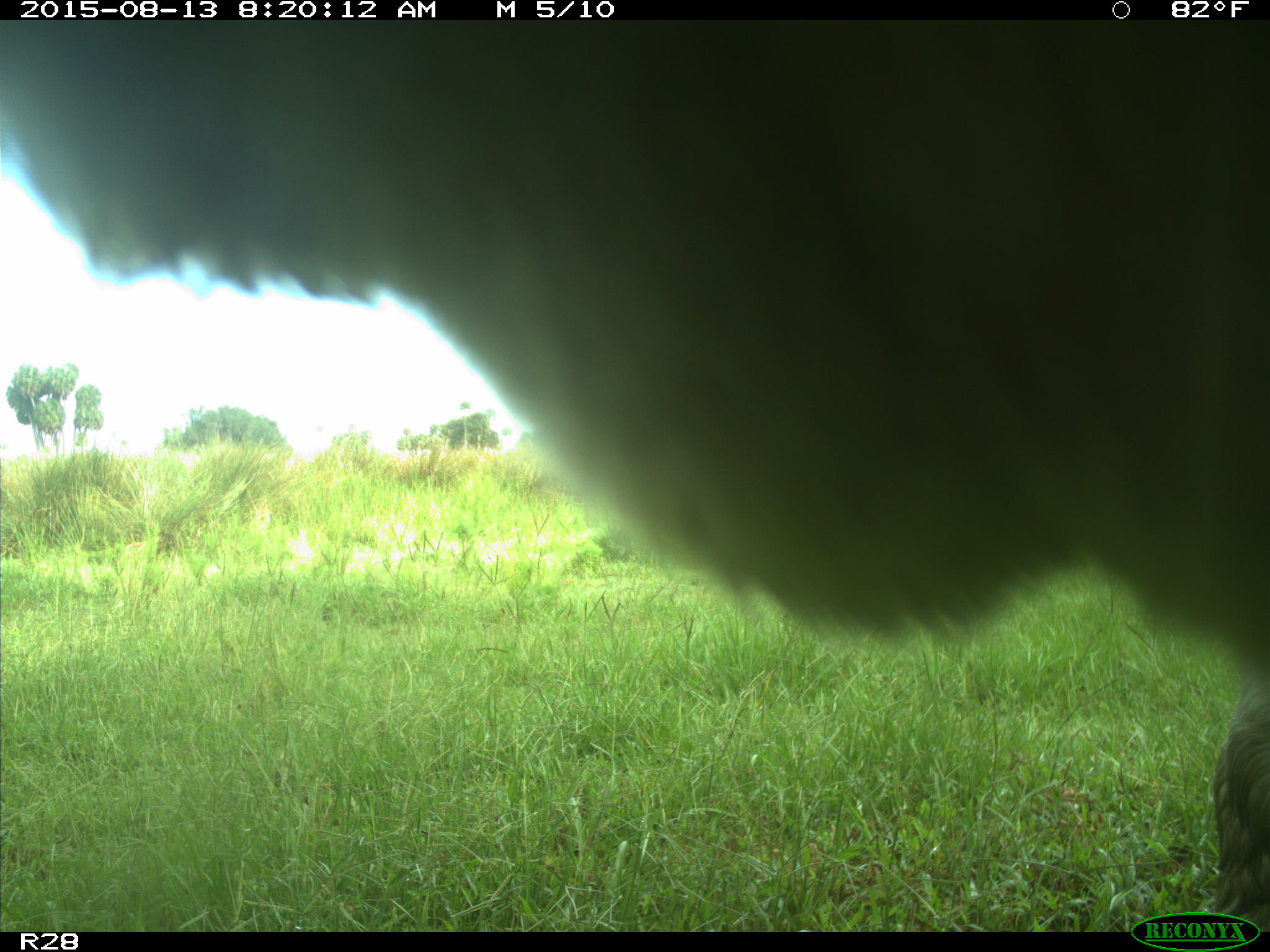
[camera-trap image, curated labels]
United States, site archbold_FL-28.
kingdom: Animalia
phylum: Chordata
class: Mammalia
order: Artiodactyla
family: Bovidae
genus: Bos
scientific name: Bos taurus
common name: domestic cow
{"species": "Bos taurus (domestic cow)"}